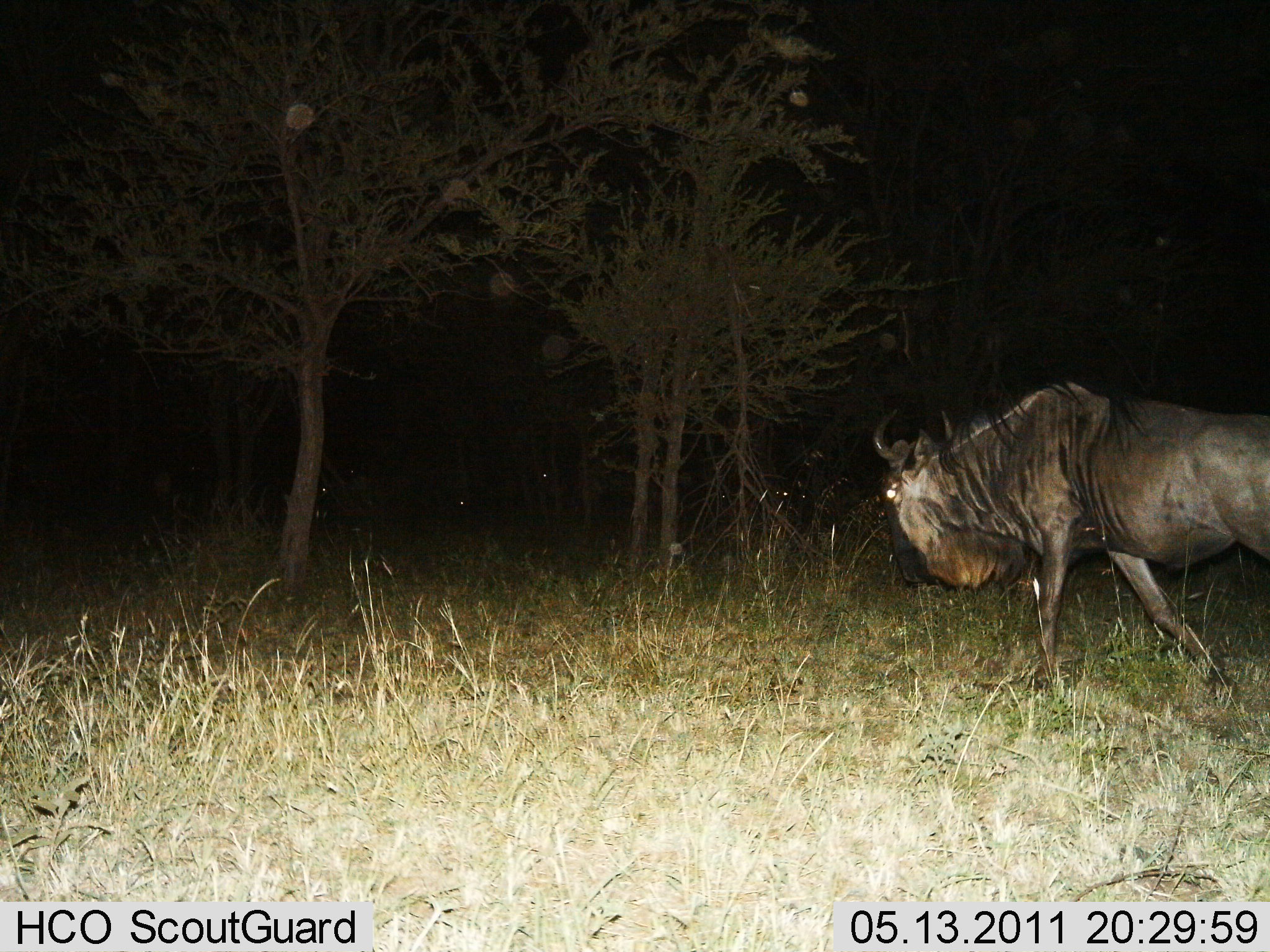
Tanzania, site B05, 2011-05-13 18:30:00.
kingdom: Animalia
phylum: Chordata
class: Mammalia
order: Artiodactyla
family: Bovidae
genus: Connochaetes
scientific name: Connochaetes taurinus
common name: blue wildebeest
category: wildebeest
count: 1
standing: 17%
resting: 0%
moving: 92%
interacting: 0%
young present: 0%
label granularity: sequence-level